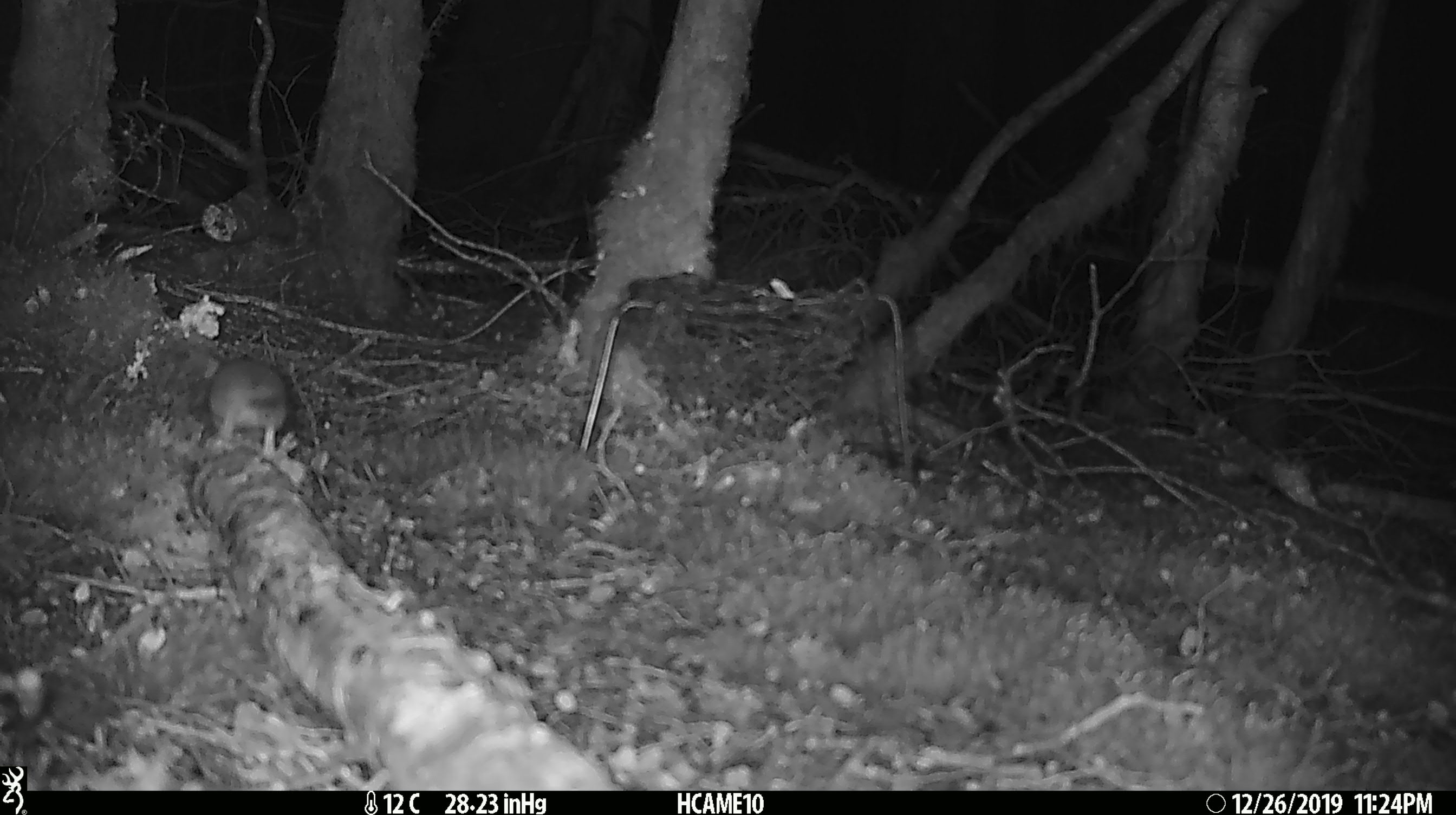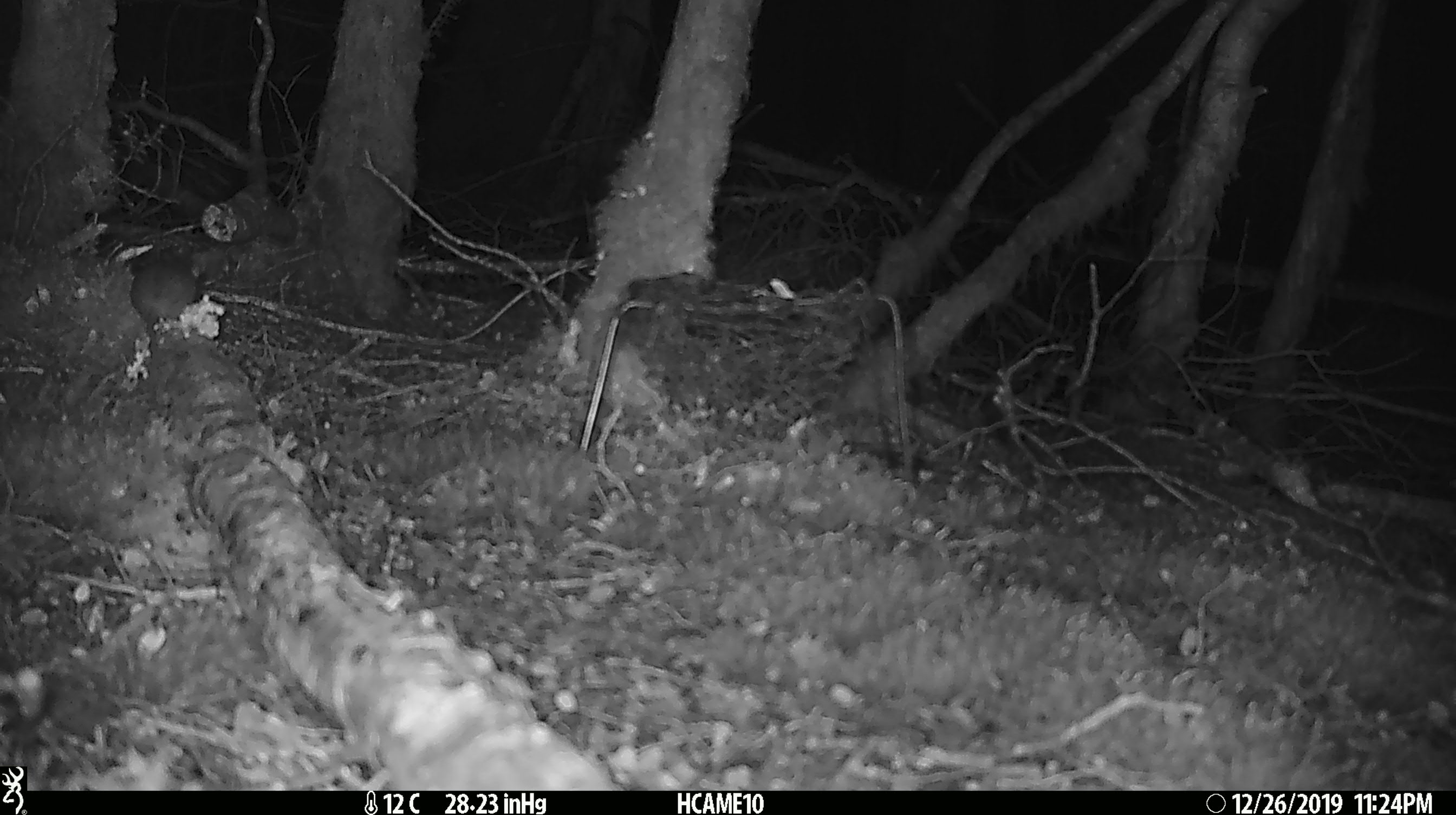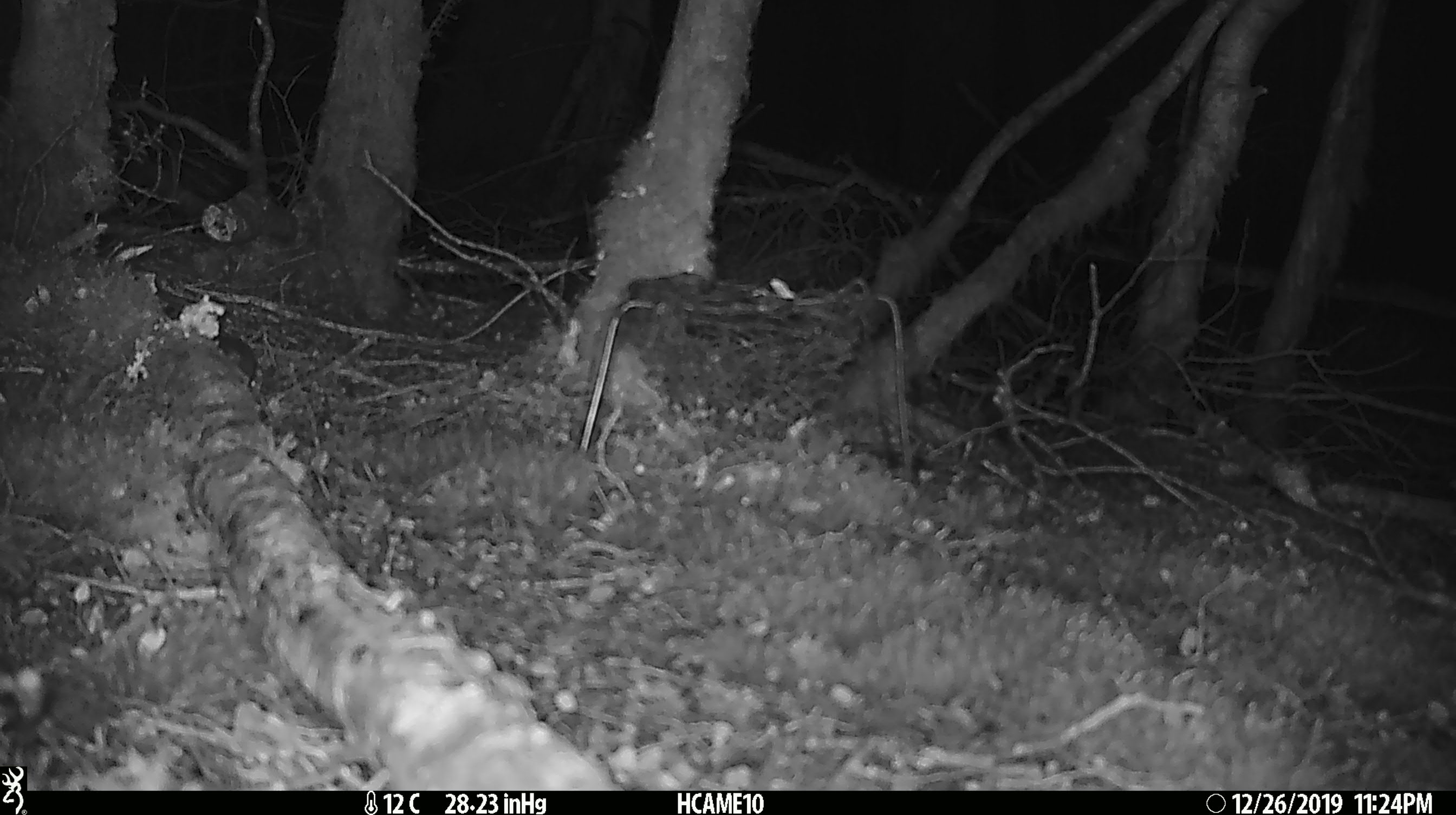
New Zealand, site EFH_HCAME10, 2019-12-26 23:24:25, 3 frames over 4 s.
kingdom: Animalia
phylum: Chordata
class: Mammalia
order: Rodentia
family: Muridae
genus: Mus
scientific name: Mus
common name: mouse